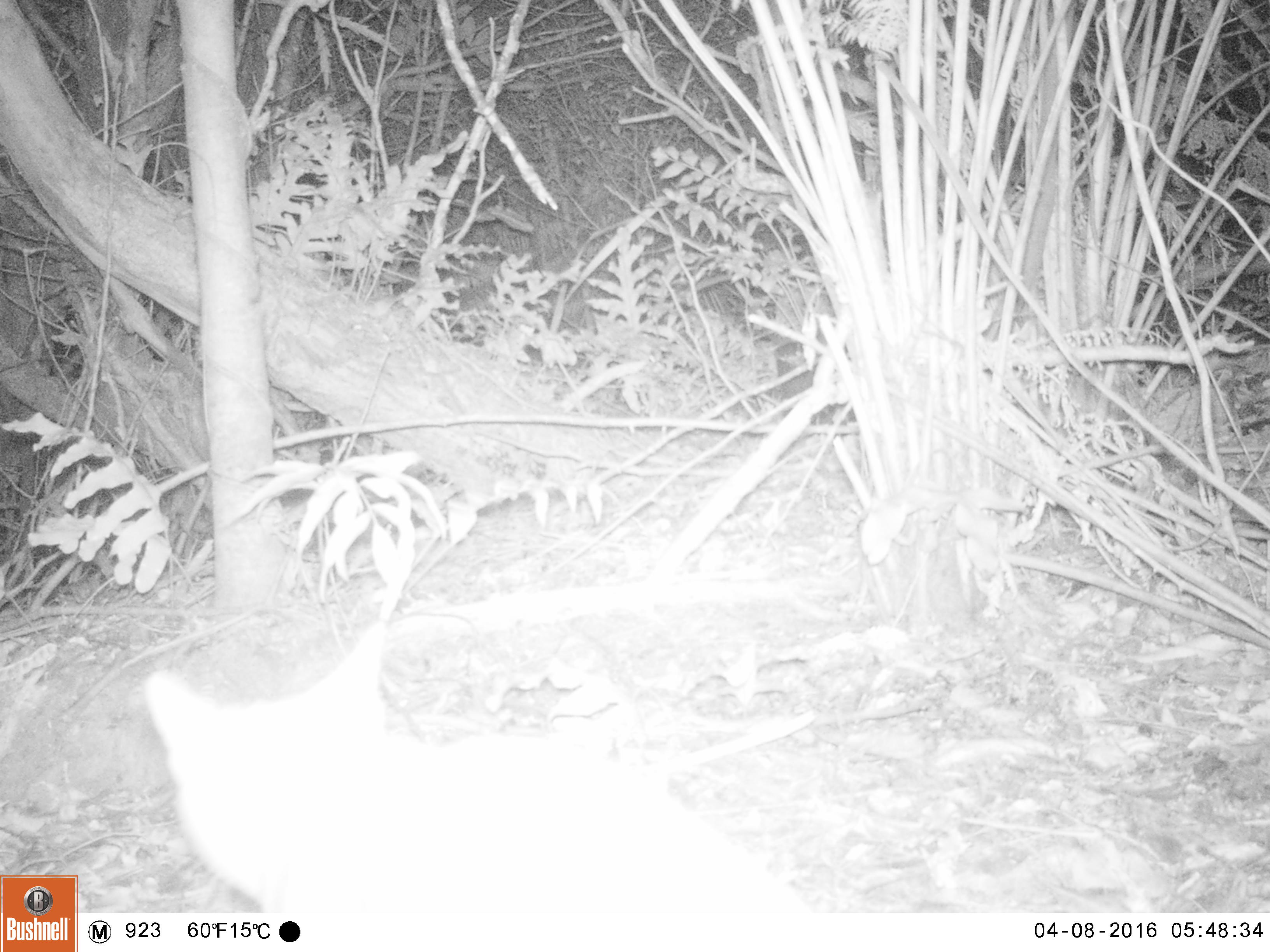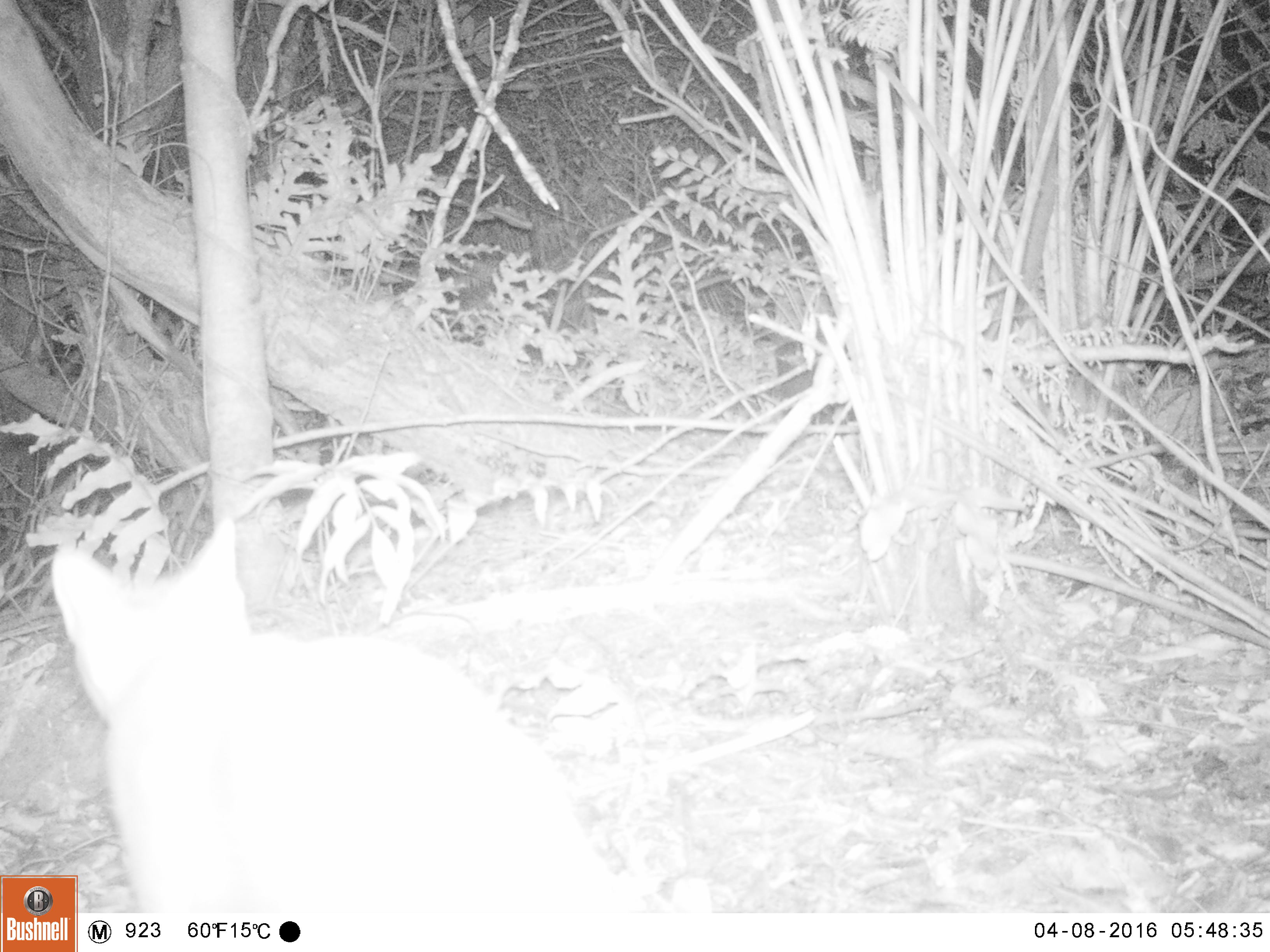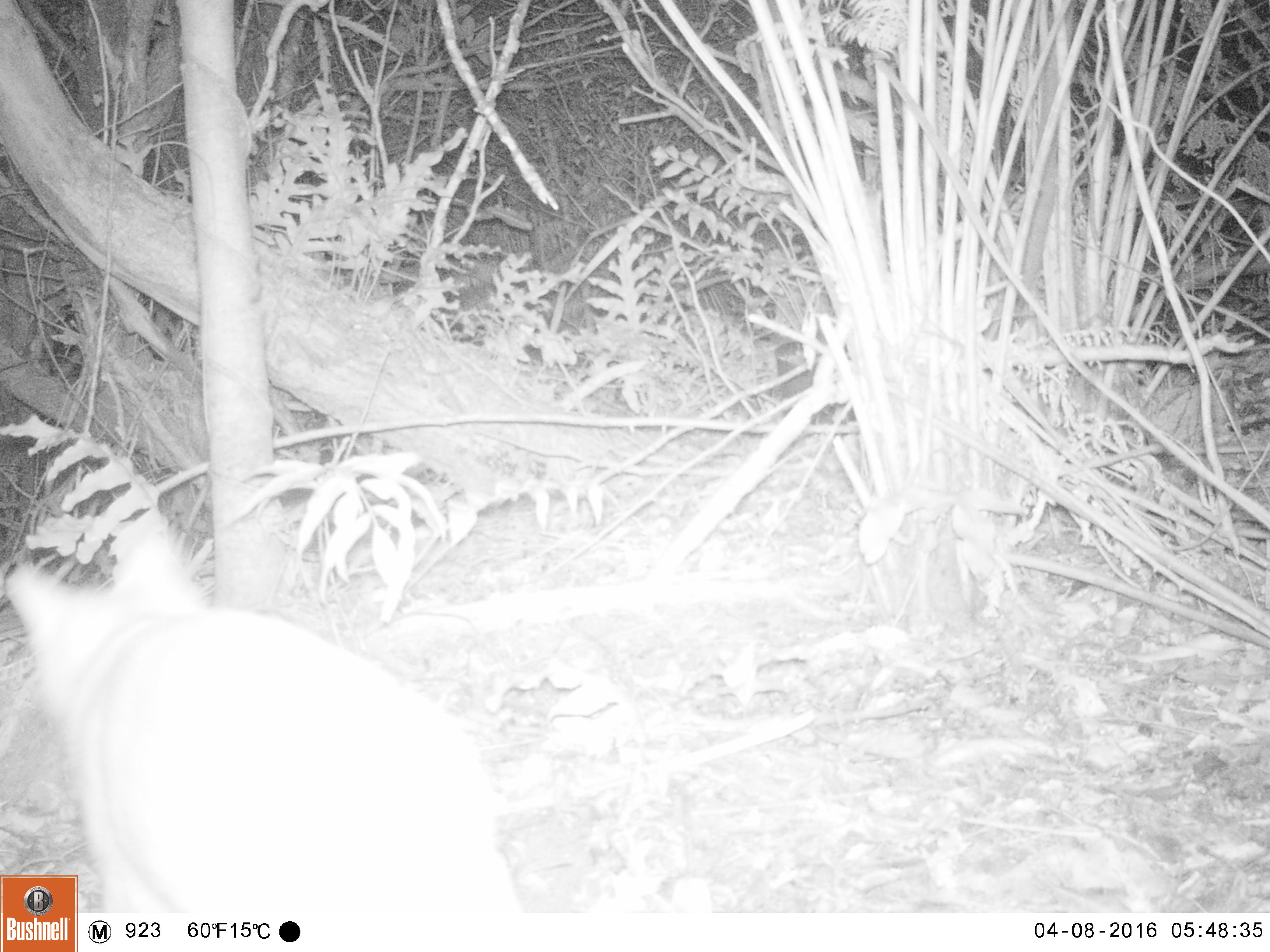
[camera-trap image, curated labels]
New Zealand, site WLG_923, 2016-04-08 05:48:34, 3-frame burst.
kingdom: Animalia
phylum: Chordata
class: Mammalia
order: Carnivora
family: Felidae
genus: Felis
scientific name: Felis catus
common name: domestic cat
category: cat